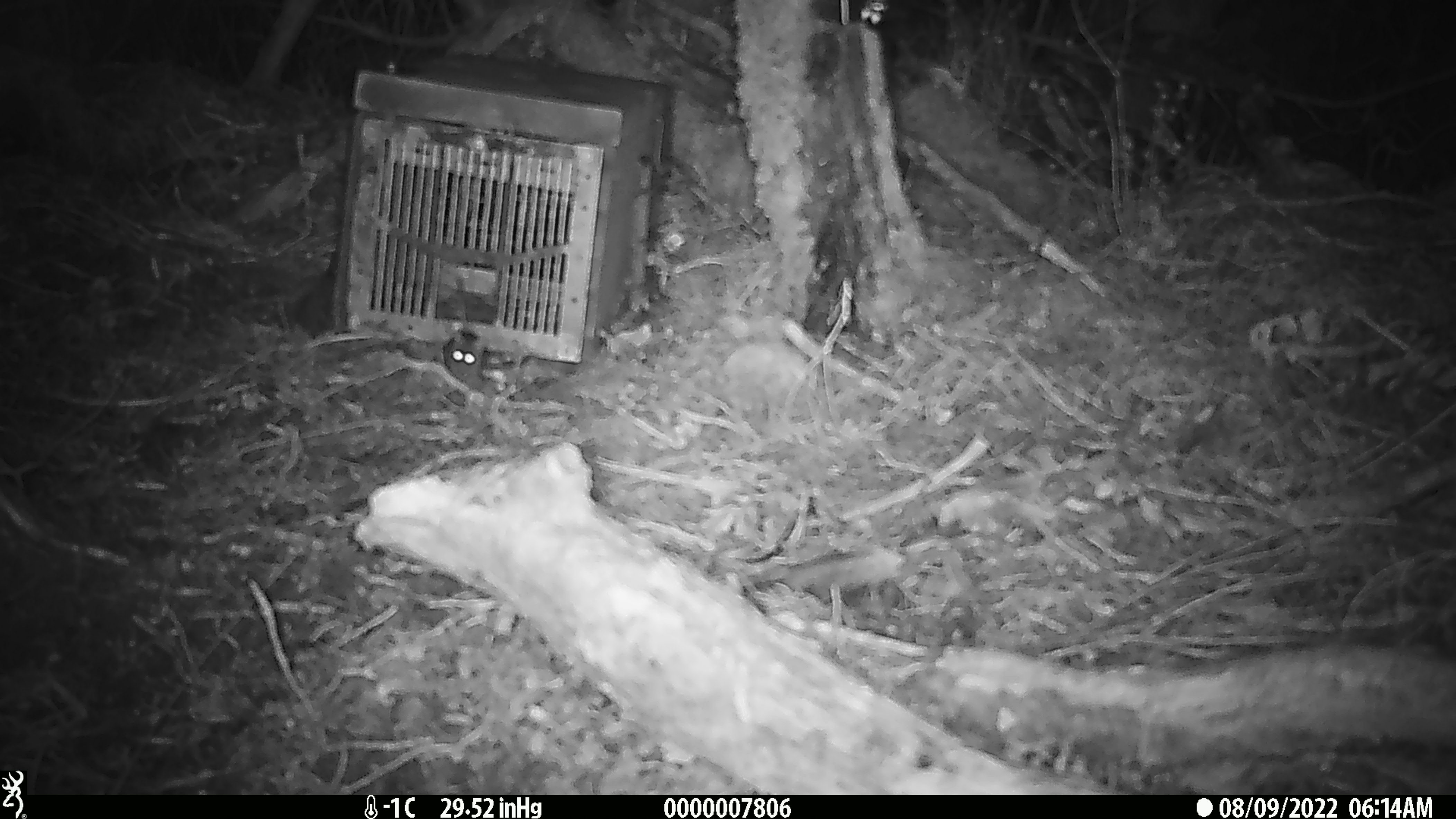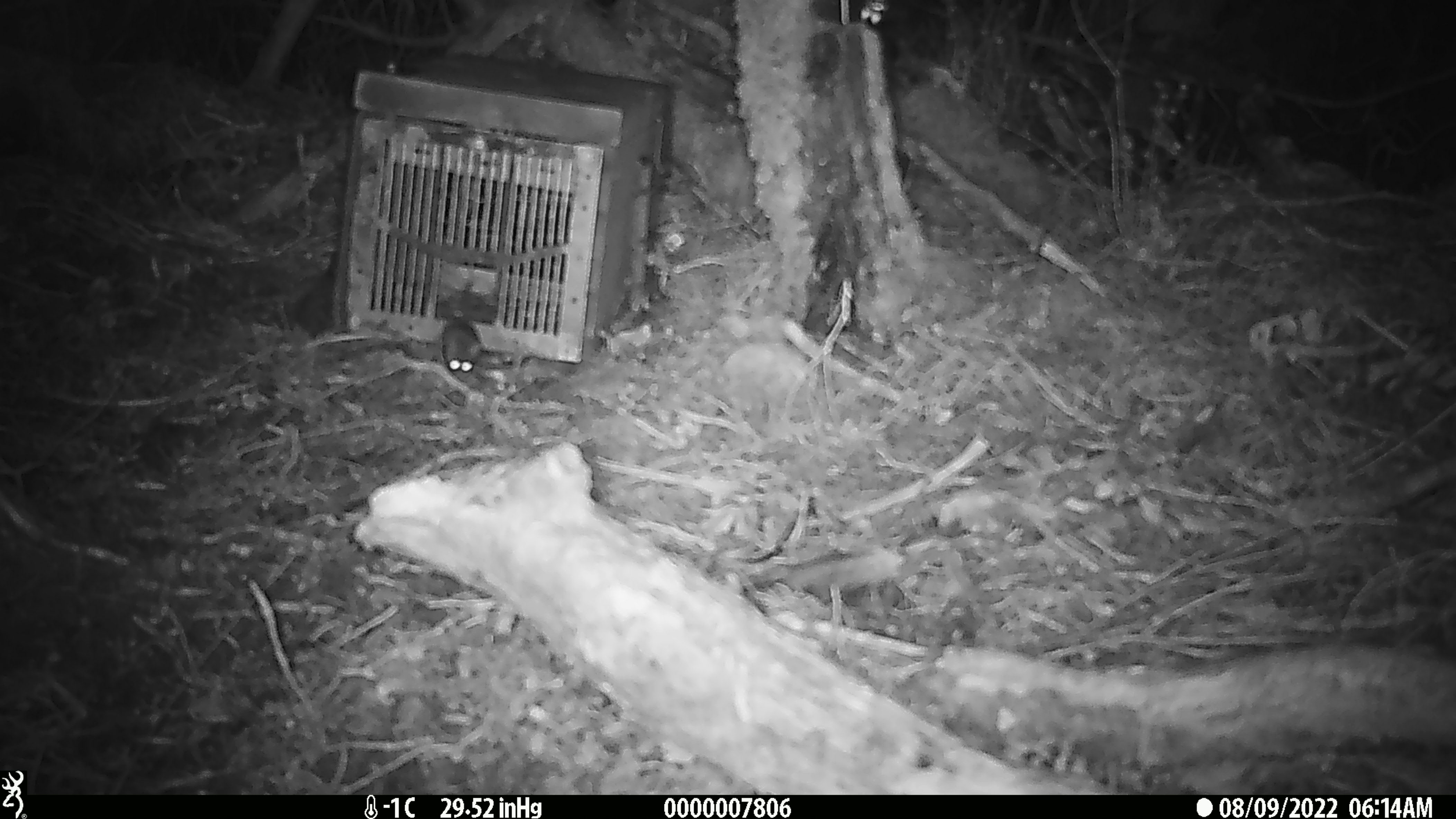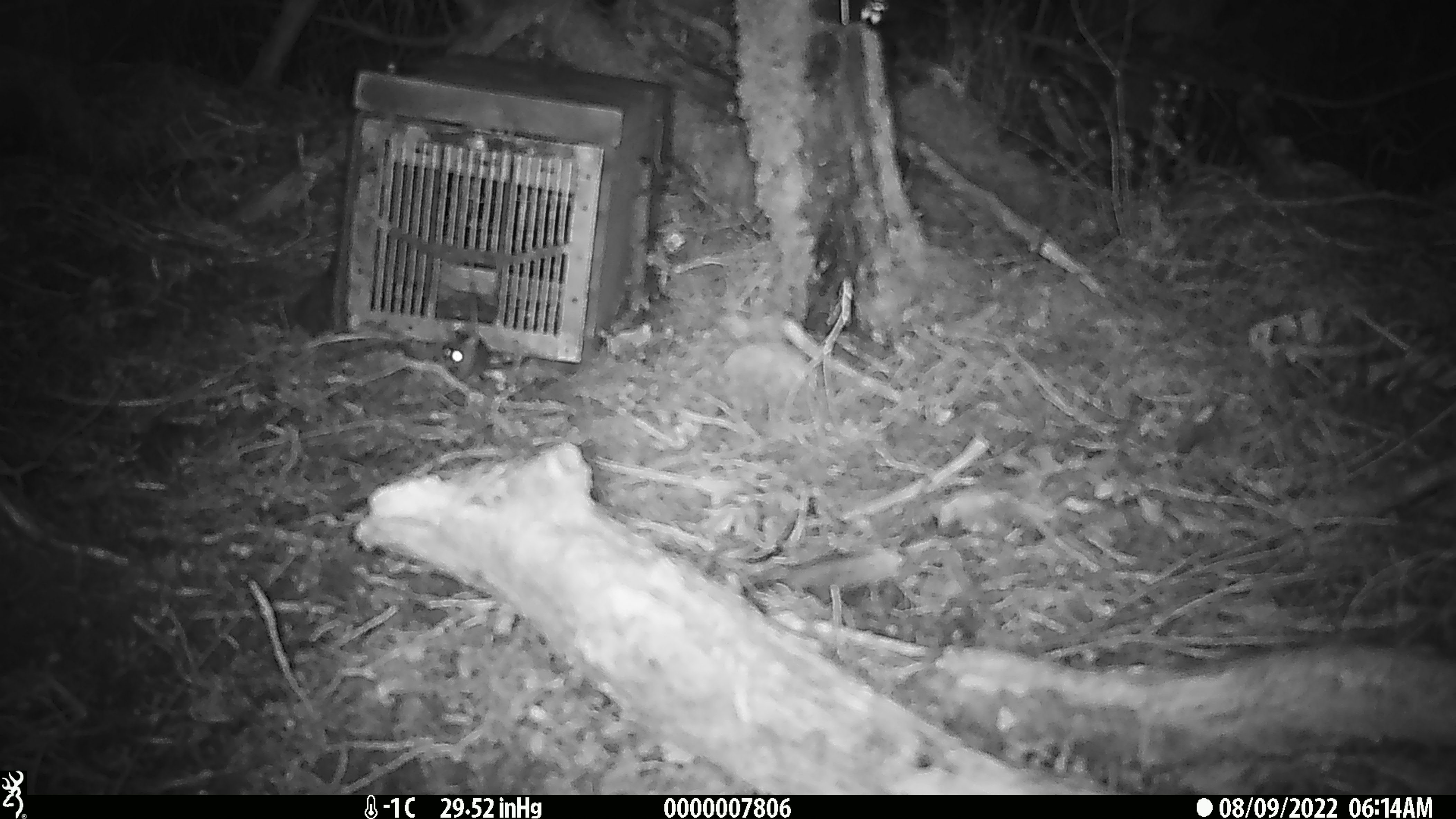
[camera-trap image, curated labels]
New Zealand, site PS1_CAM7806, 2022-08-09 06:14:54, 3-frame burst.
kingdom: Animalia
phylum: Chordata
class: Mammalia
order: Rodentia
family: Muridae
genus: Mus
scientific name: Mus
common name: mouse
Mouse (Mus).